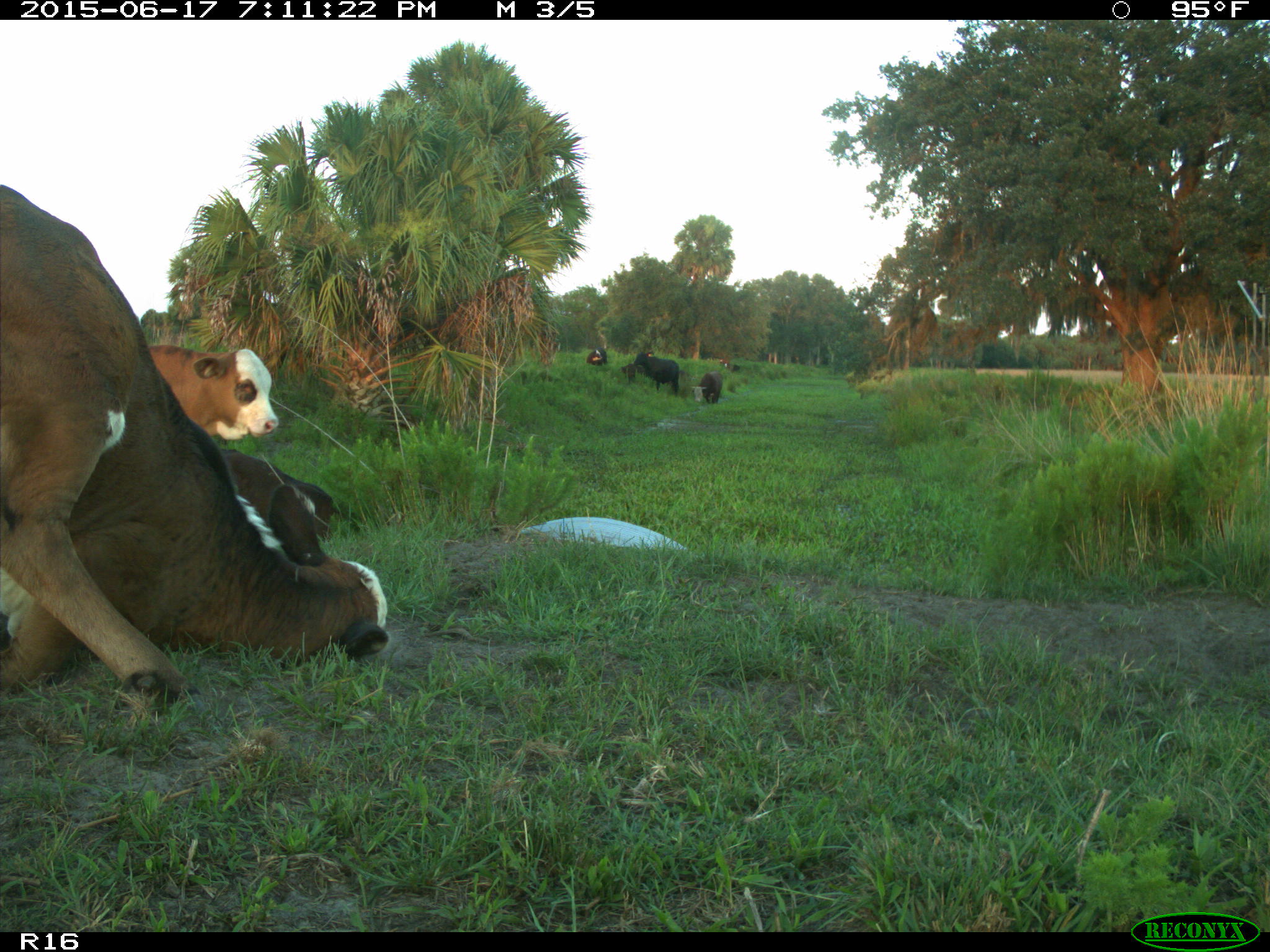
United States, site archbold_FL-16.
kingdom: Animalia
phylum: Chordata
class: Mammalia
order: Artiodactyla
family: Bovidae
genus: Bos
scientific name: Bos taurus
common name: domestic cow